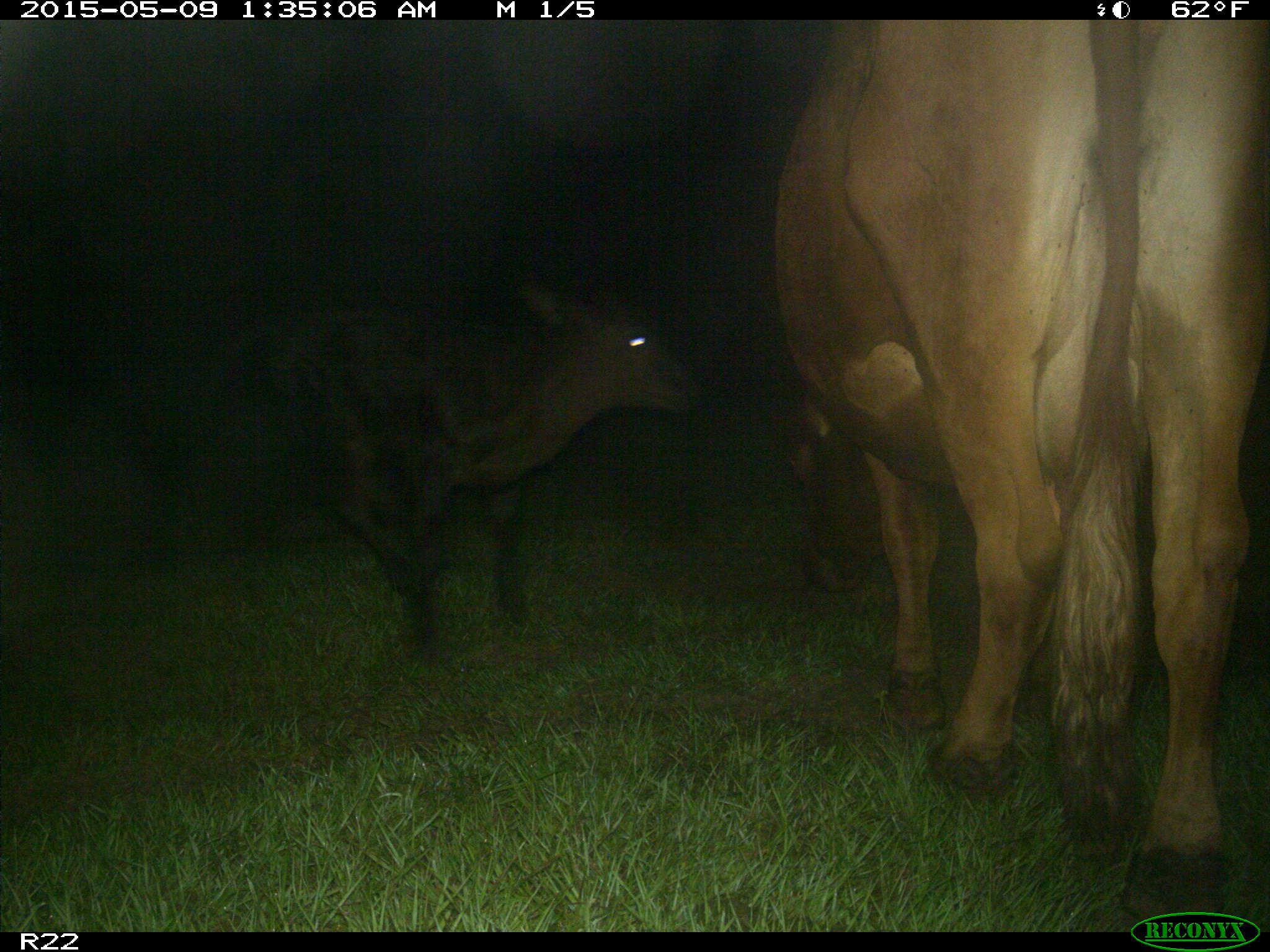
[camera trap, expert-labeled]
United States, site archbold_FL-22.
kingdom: Animalia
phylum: Chordata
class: Mammalia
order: Artiodactyla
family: Bovidae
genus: Bos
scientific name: Bos taurus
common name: domestic cow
Bos taurus (domestic cow).